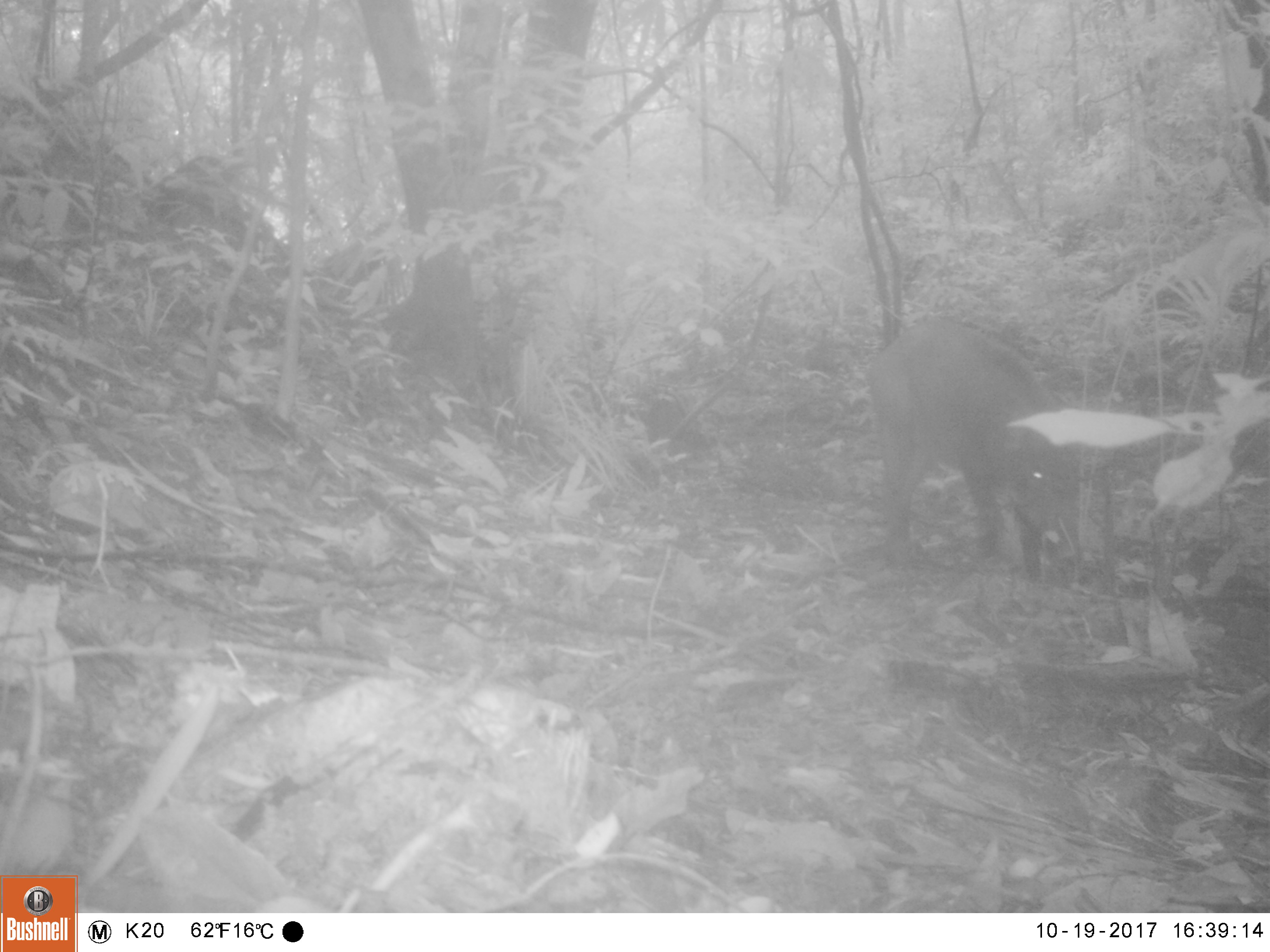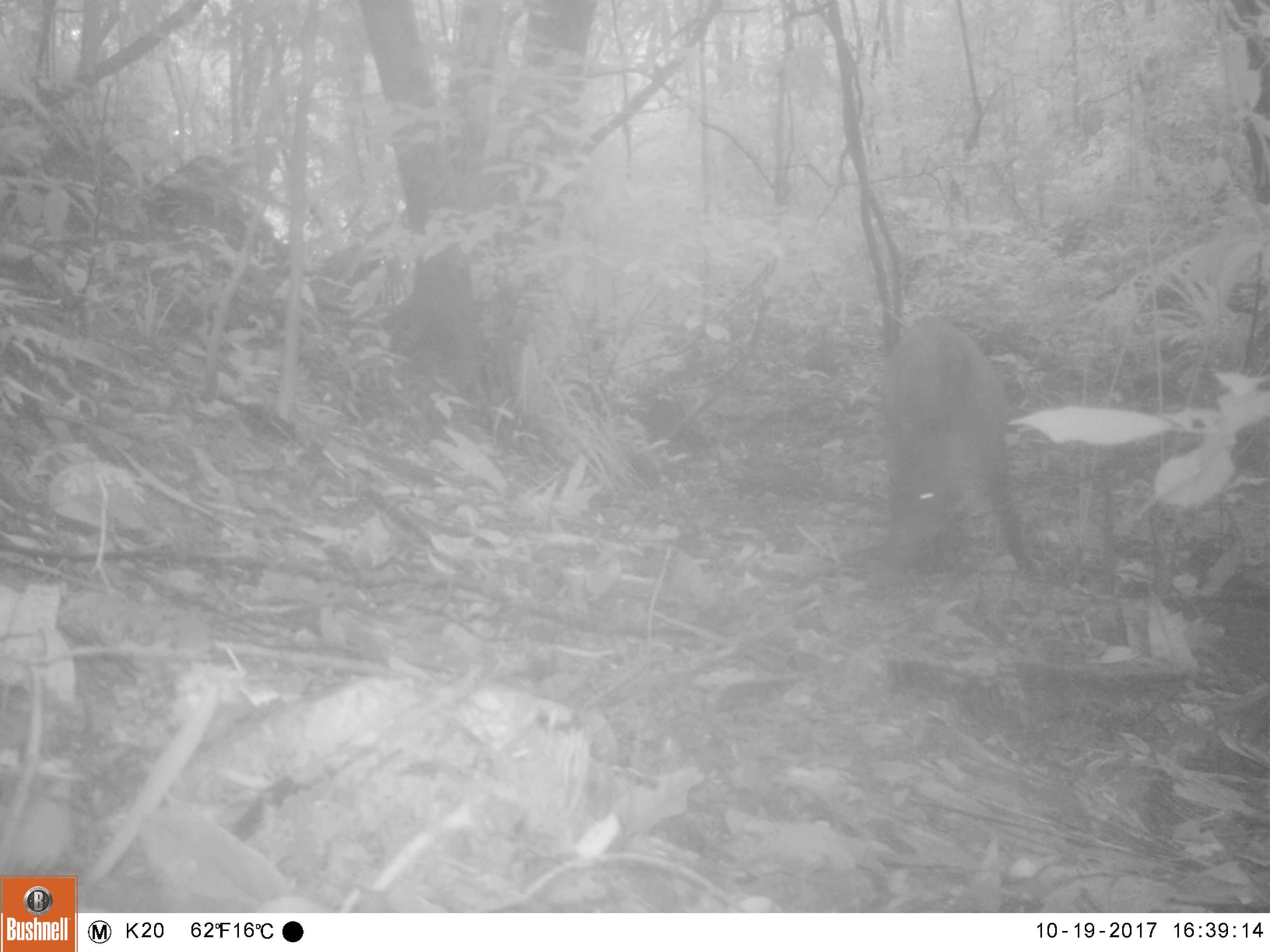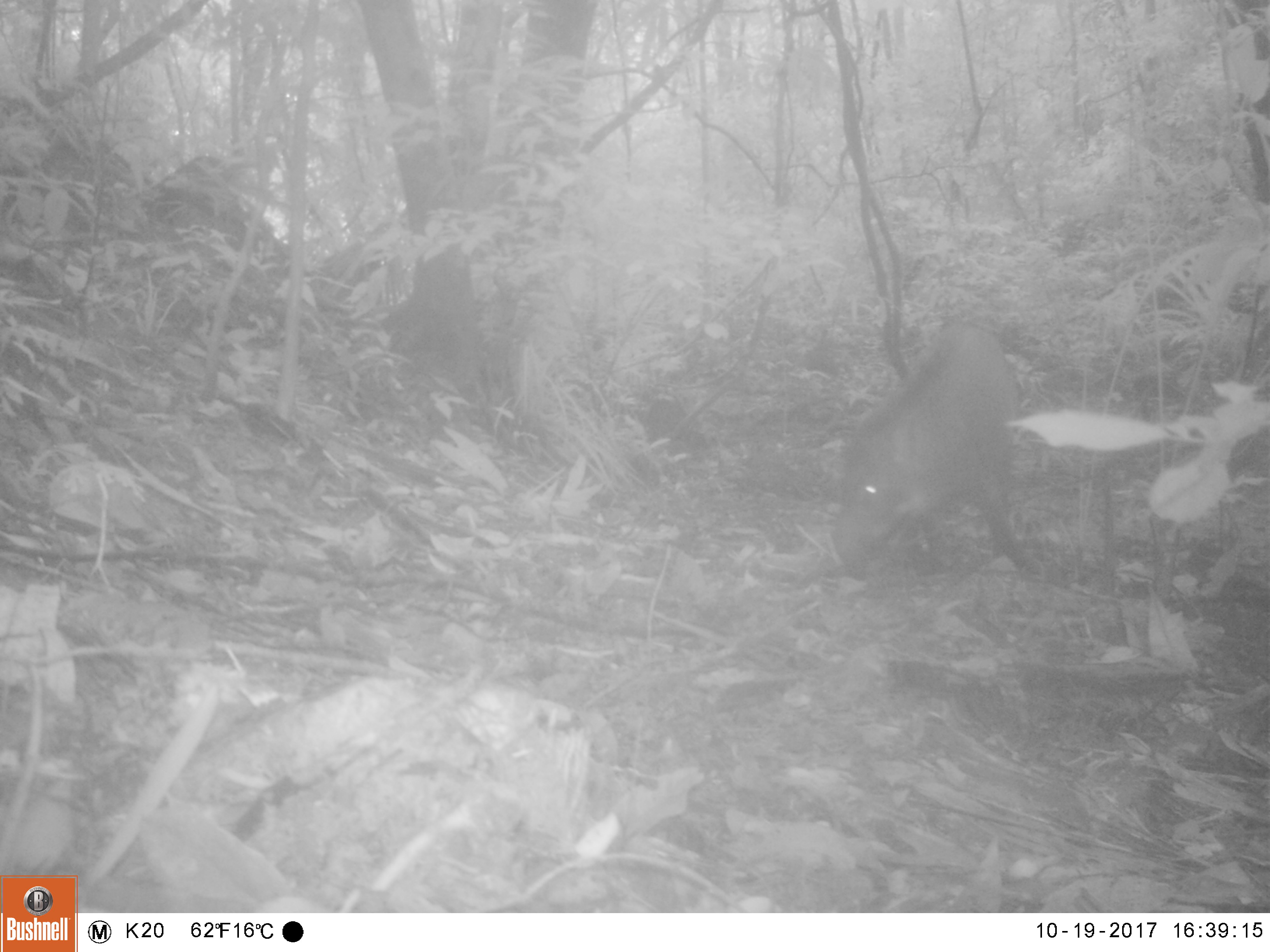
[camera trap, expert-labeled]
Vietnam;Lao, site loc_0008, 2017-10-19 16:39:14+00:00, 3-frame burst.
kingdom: Animalia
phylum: Chordata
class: Mammalia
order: Artiodactyla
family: Suidae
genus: Sus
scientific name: Sus scrofa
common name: eurasian wild pig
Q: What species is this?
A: Eurasian wild pig (Sus scrofa).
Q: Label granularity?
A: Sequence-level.